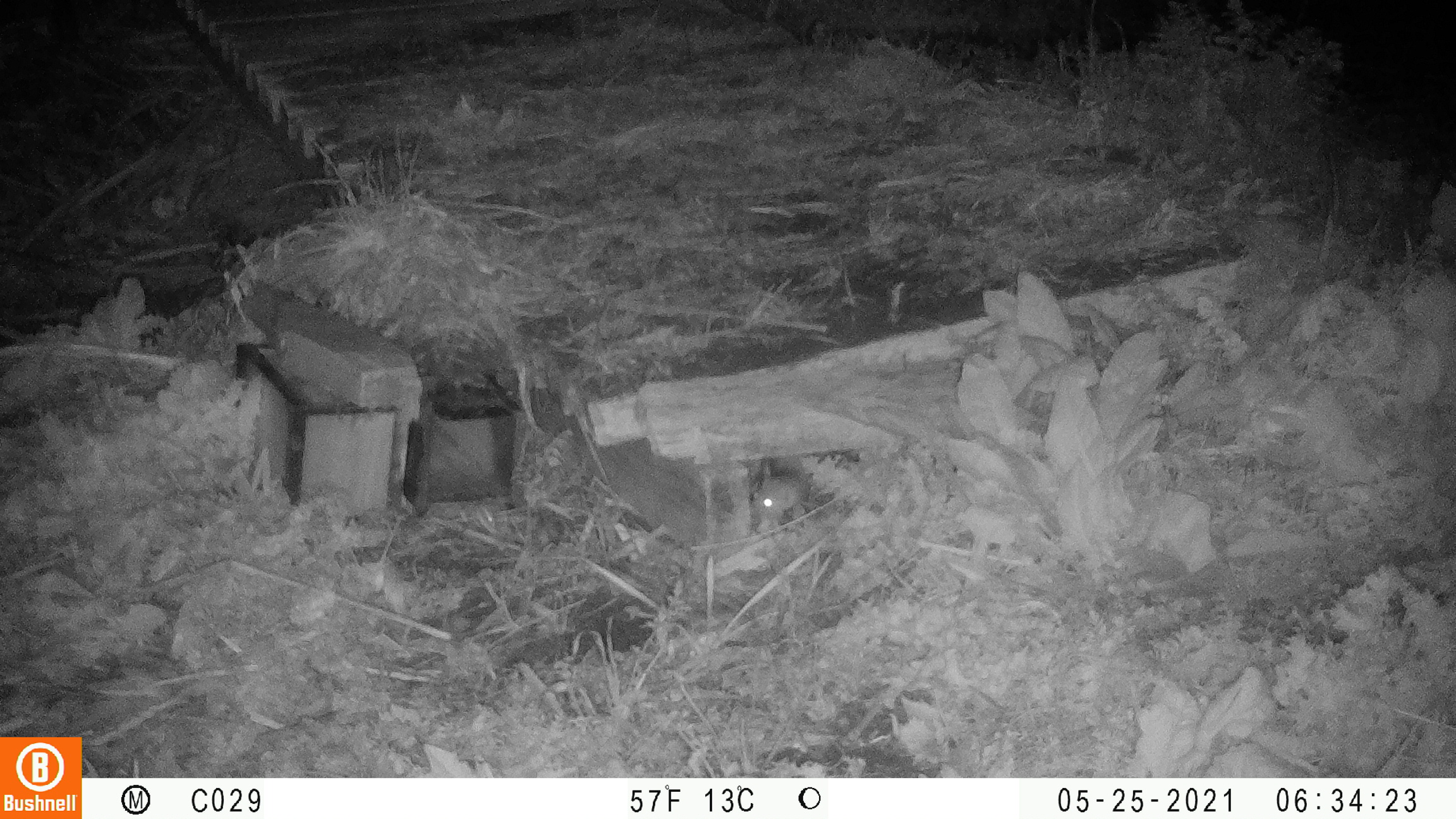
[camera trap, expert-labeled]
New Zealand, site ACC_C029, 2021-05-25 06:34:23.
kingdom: Animalia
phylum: Chordata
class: Mammalia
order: Carnivora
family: Mustelidae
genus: Mustela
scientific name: Mustela erminea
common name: stoat